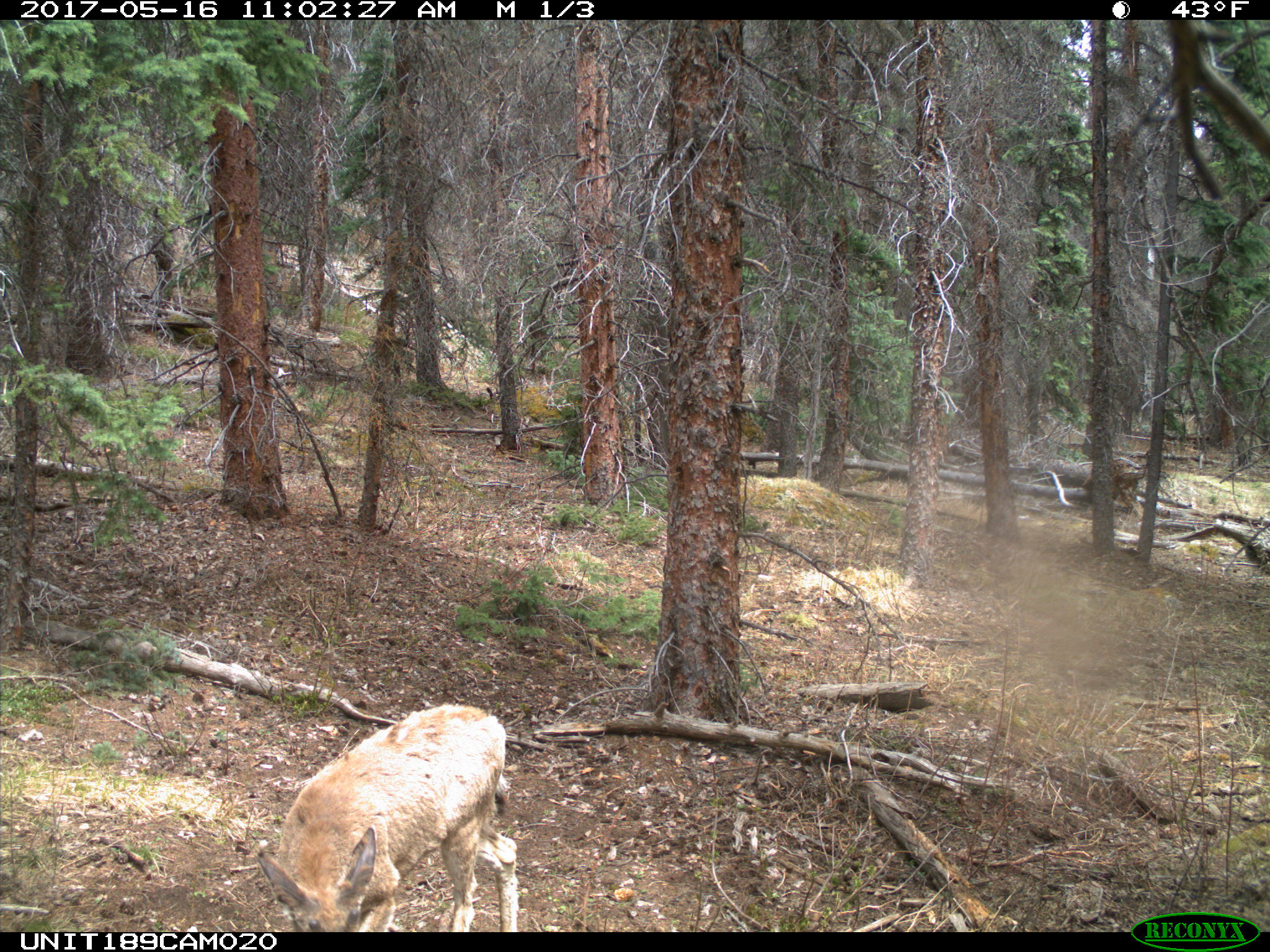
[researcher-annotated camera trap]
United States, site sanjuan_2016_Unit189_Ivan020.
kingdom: Animalia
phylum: Chordata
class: Mammalia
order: Artiodactyla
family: Cervidae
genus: Odocoileus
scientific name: Odocoileus hemionus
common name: mule deer